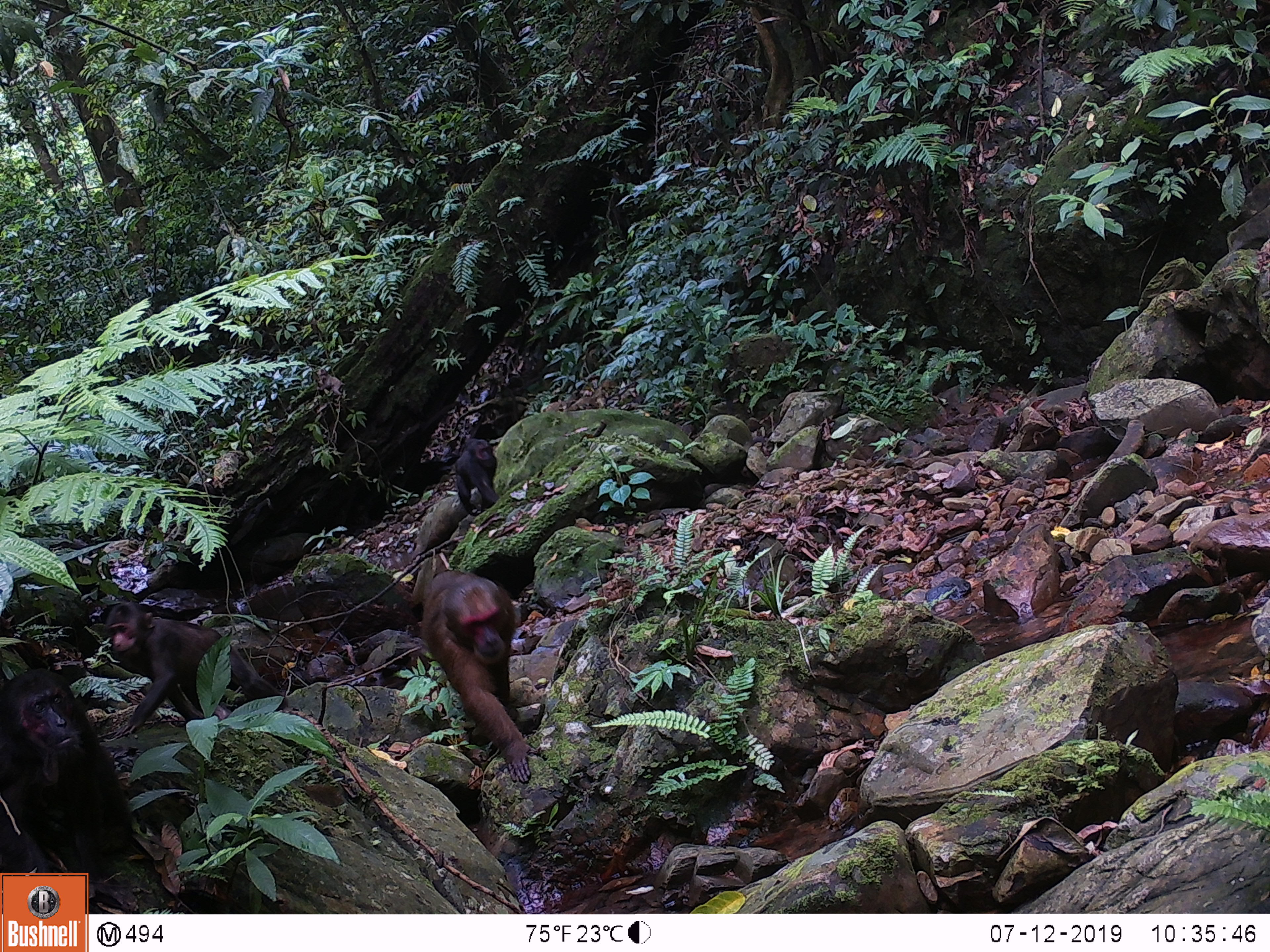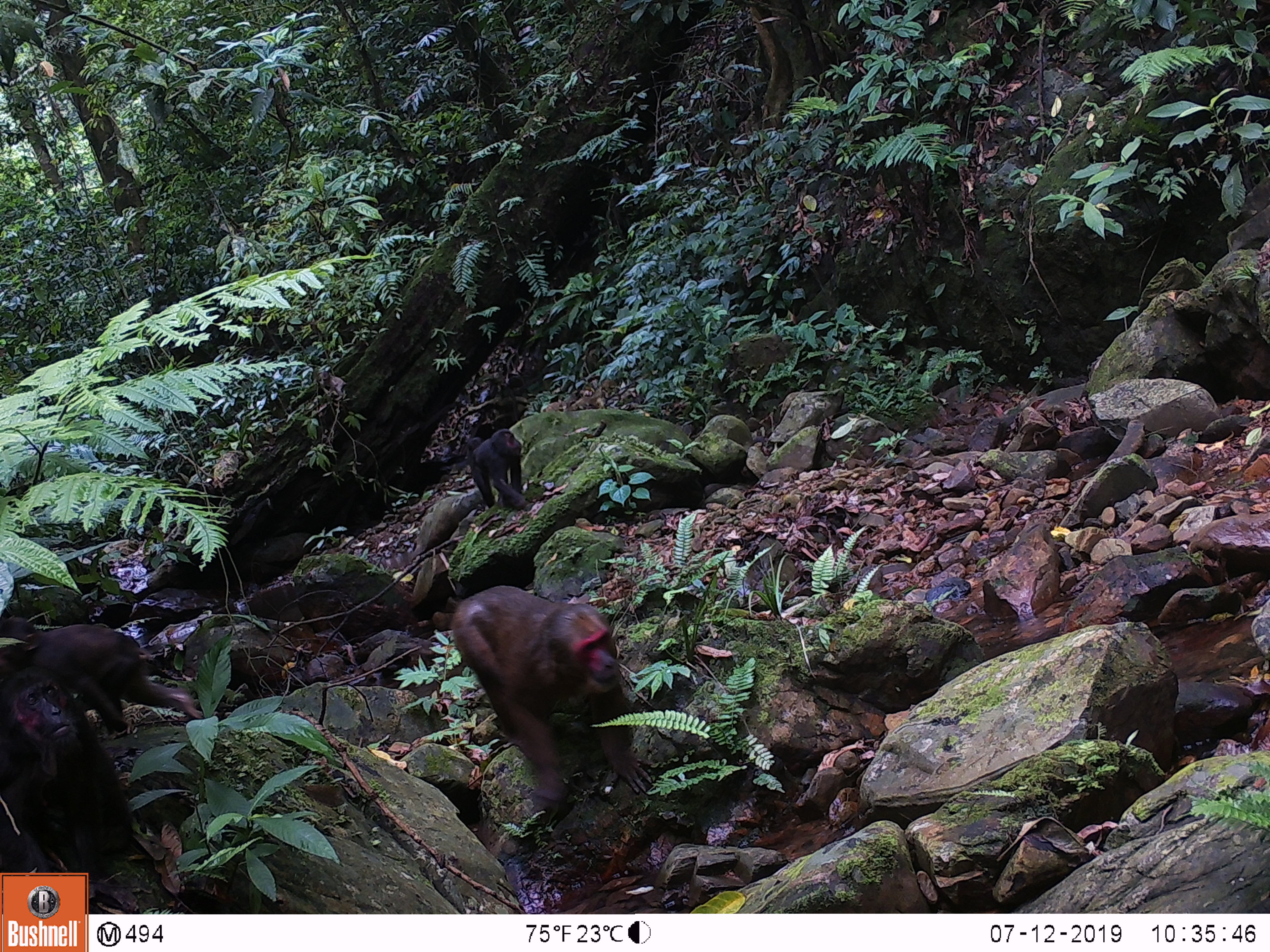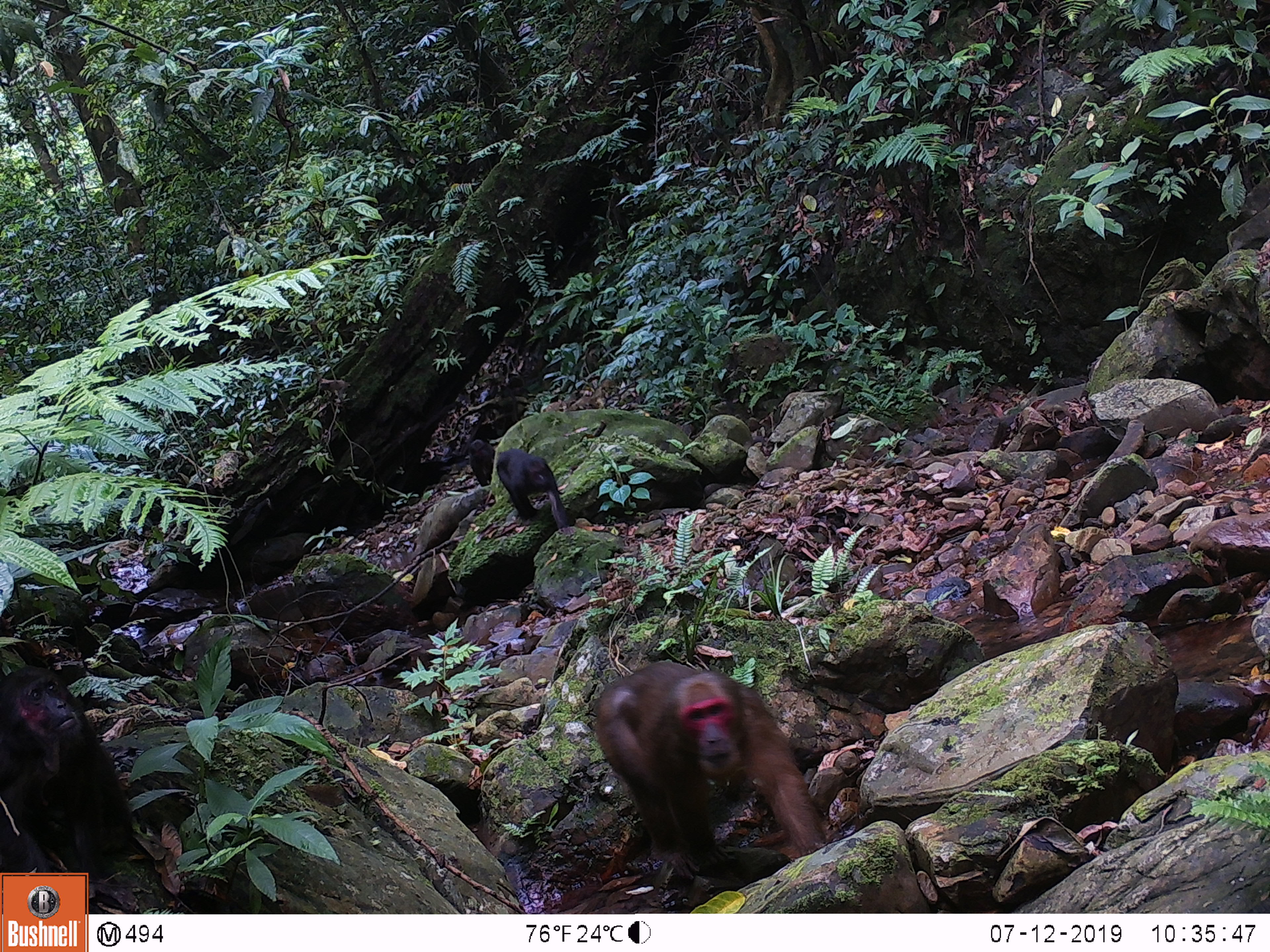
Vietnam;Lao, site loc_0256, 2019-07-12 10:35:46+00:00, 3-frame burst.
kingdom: Animalia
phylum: Chordata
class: Mammalia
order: Primates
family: Cercopithecidae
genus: Macaca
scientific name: Macaca arctoides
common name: stump-tailed macaque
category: stump tailed macaque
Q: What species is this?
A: Stump tailed macaque (stump-tailed macaque) (Macaca arctoides).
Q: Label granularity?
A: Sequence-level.